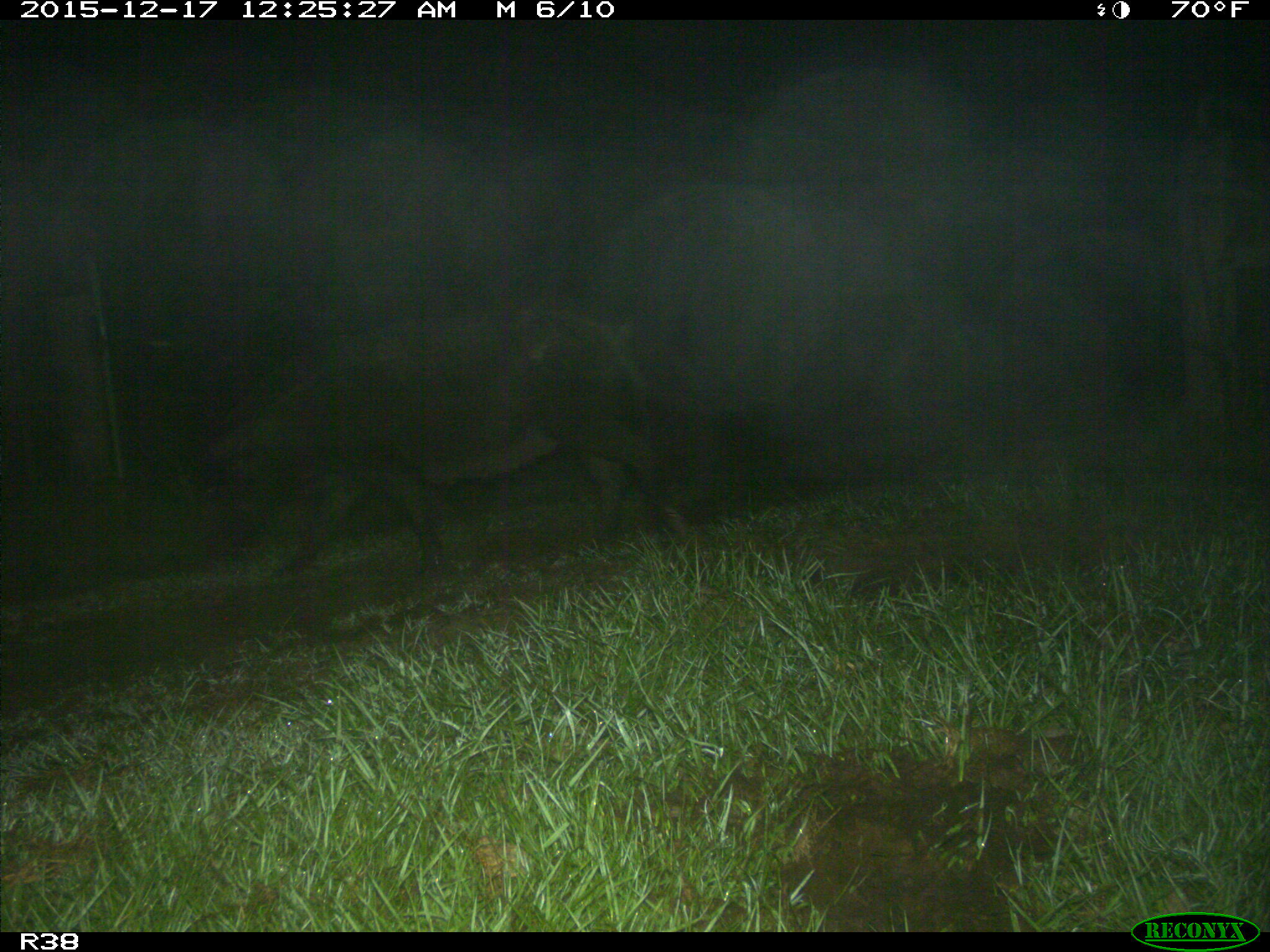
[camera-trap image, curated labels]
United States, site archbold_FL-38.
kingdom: Animalia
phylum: Chordata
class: Mammalia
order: Artiodactyla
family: Suidae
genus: Sus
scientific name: Sus scrofa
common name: wild boar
Sus scrofa (wild boar).